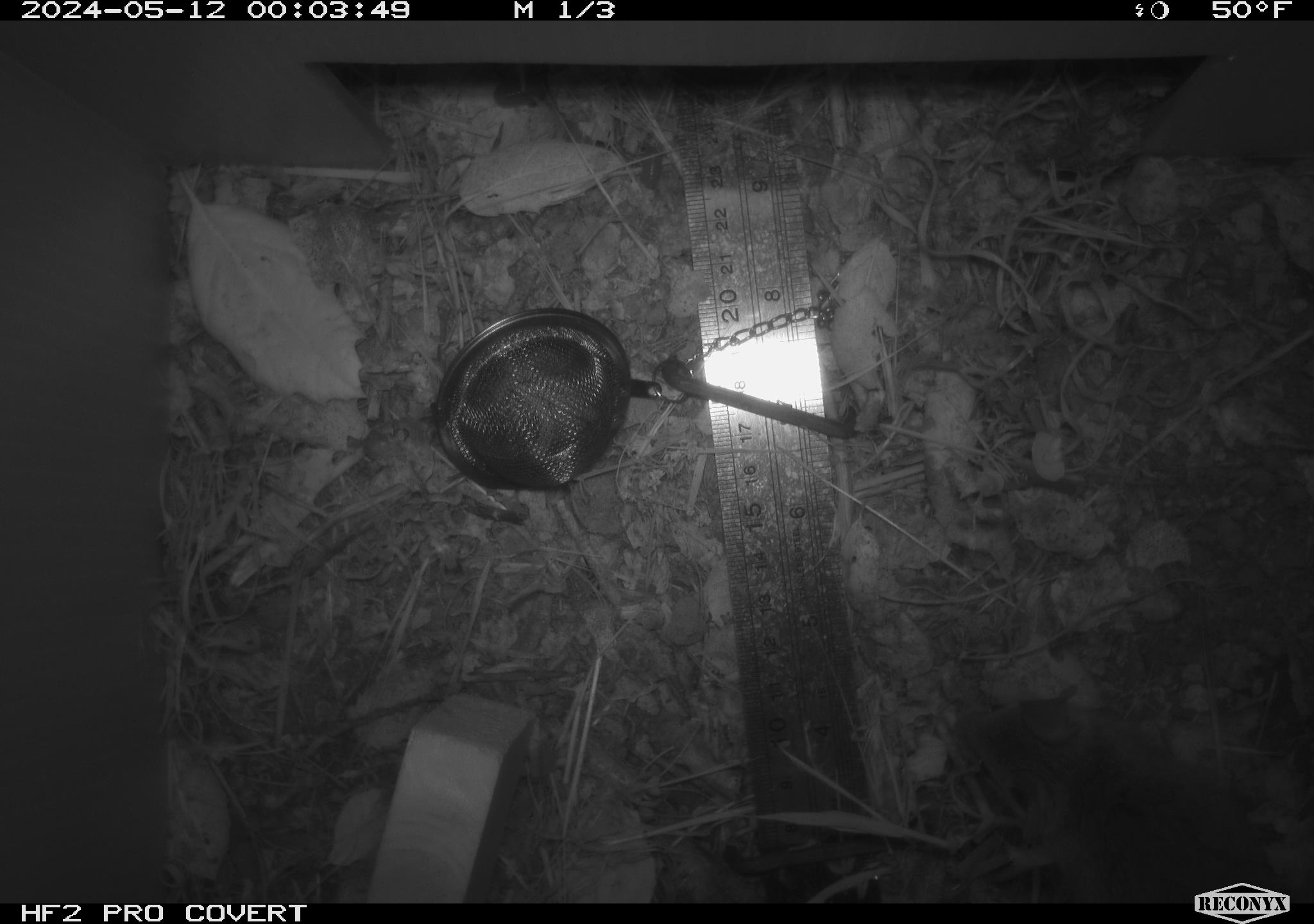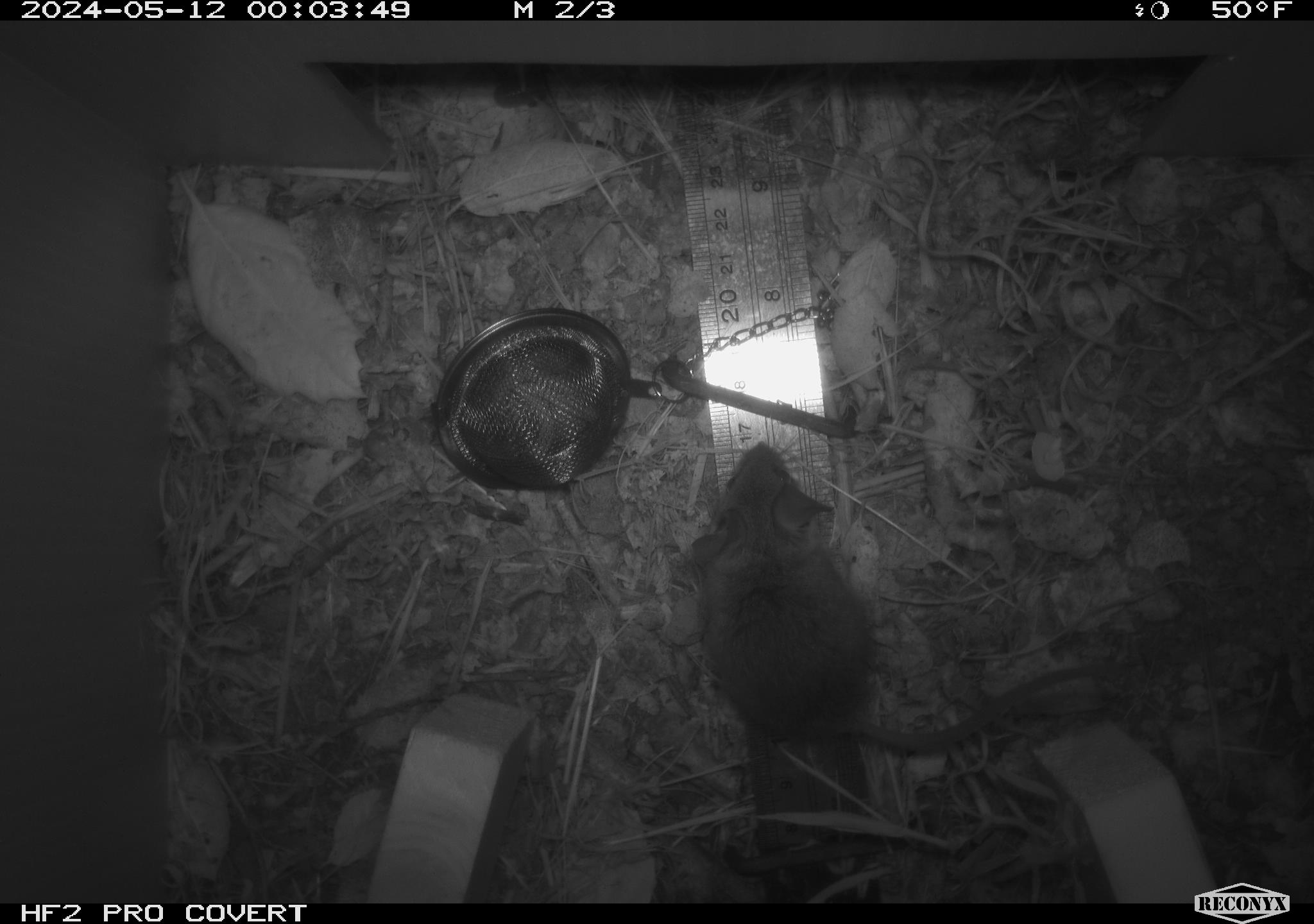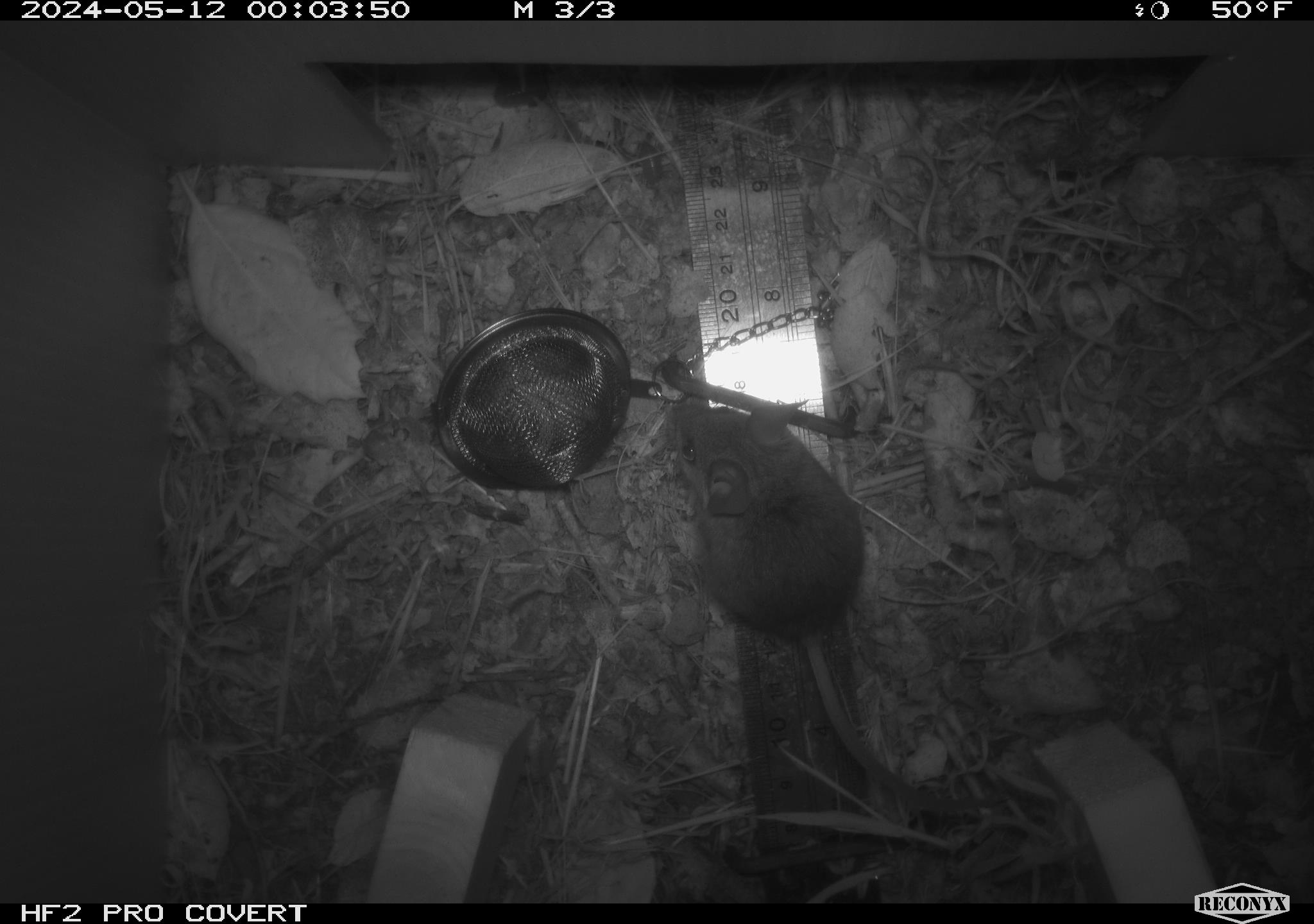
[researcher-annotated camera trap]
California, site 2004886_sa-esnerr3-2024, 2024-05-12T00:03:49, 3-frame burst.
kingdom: Animalia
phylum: Chordata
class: Mammalia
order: Rodentia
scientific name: Rodentia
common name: rodent